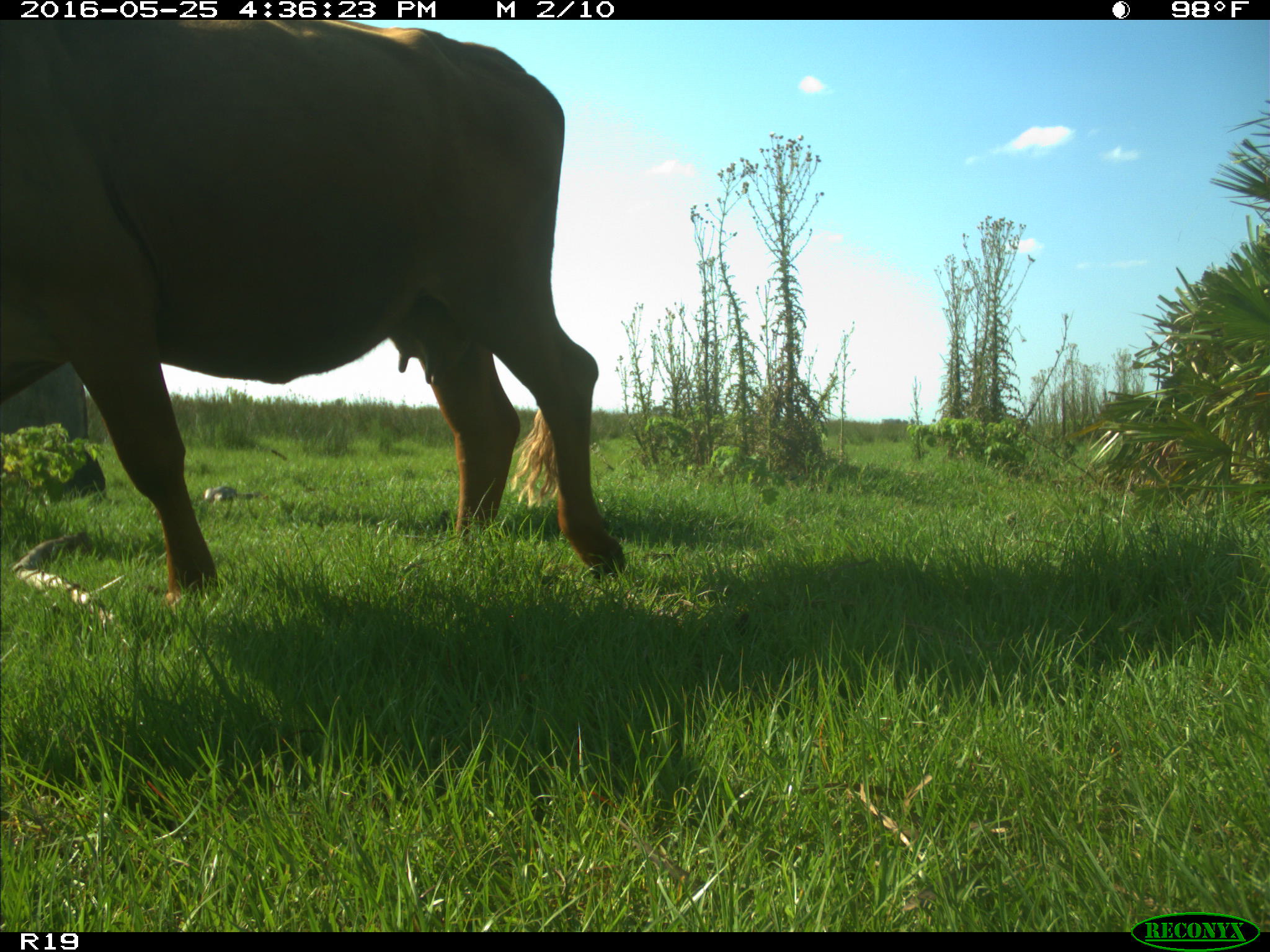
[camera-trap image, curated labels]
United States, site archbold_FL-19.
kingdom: Animalia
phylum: Chordata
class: Mammalia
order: Artiodactyla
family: Bovidae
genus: Bos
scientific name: Bos taurus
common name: domestic cow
Bos taurus (domestic cow).